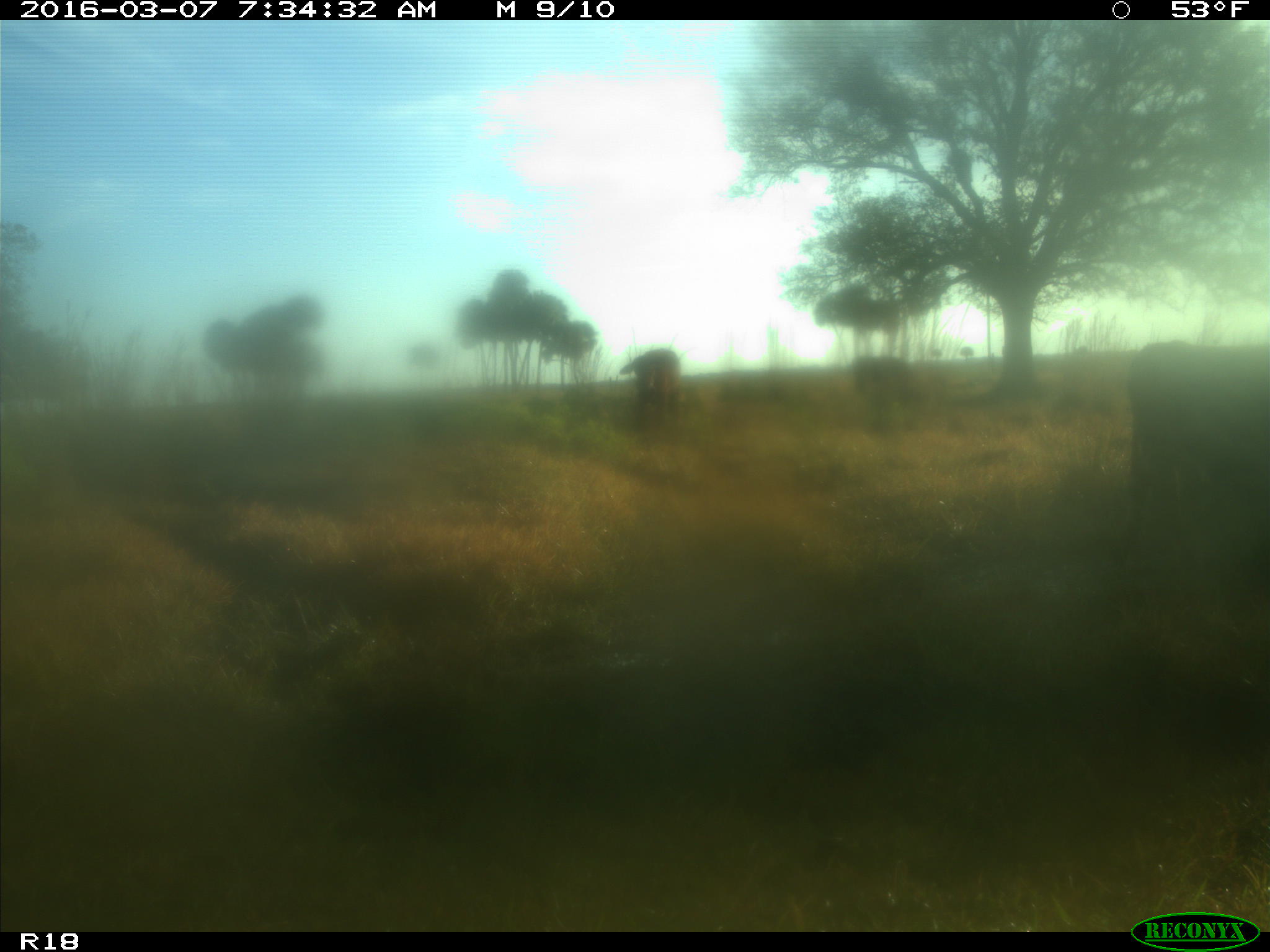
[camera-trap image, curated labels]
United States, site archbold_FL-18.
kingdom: Animalia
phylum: Chordata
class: Mammalia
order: Artiodactyla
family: Bovidae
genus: Bos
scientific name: Bos taurus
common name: domestic cow